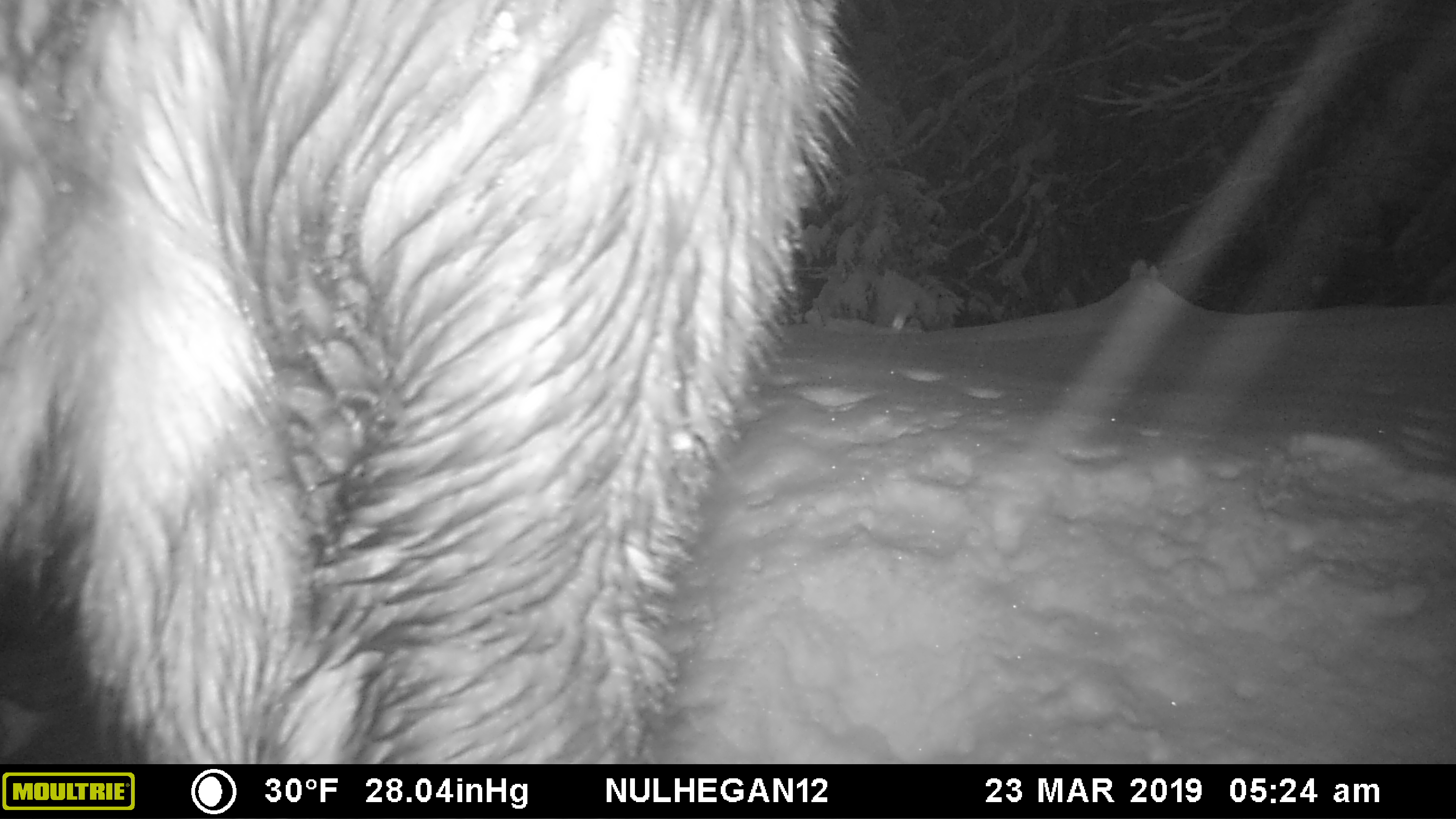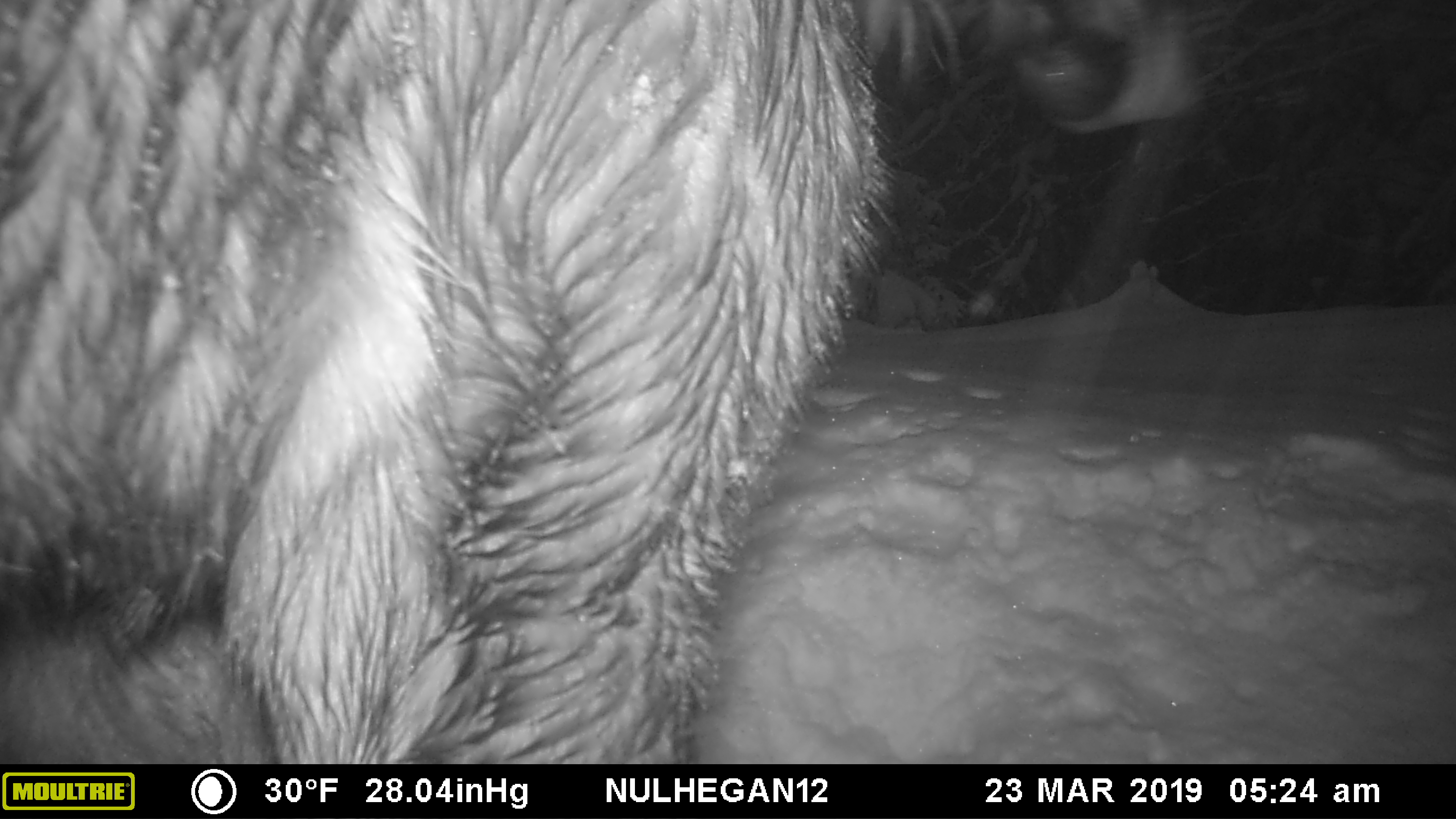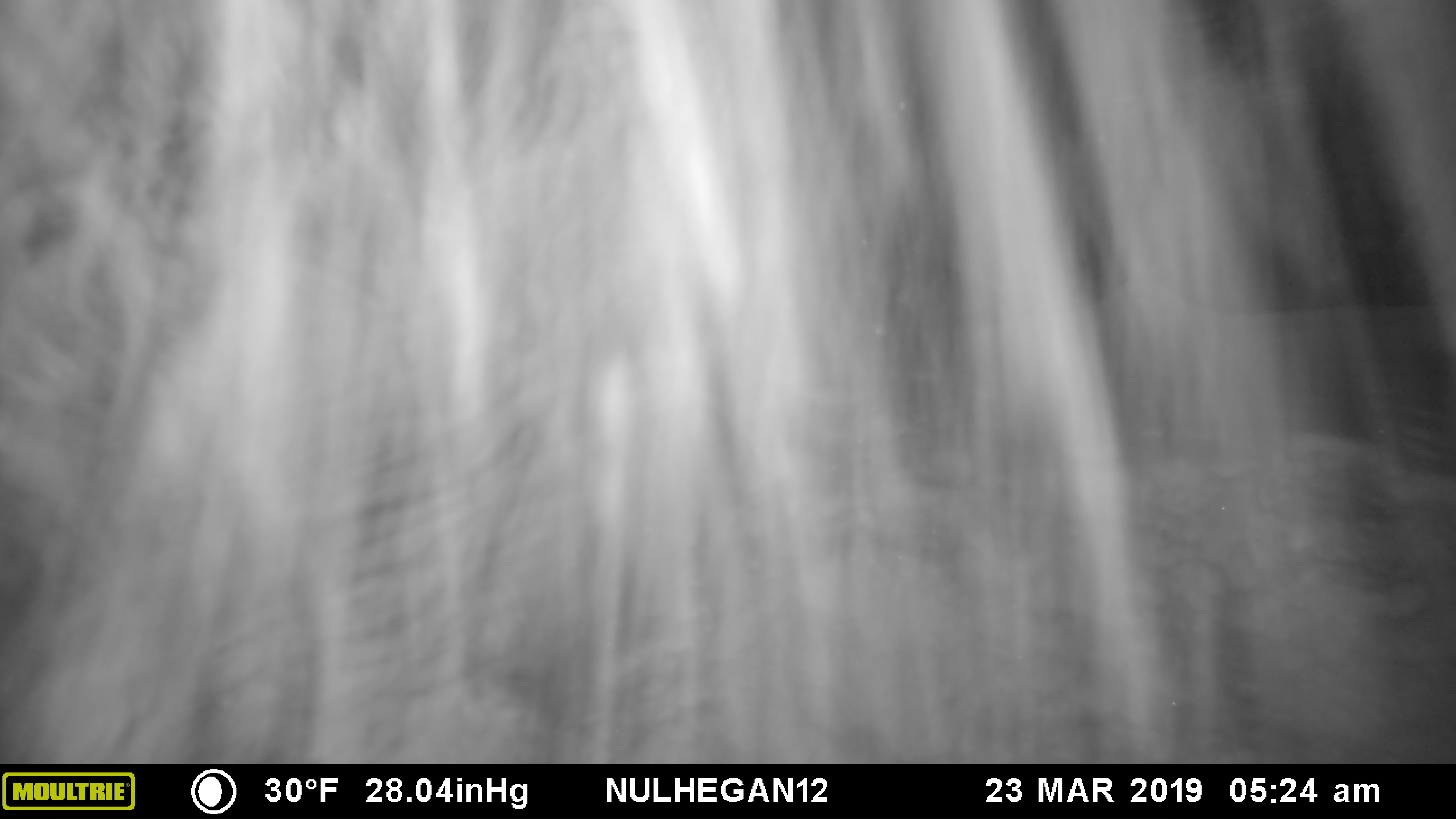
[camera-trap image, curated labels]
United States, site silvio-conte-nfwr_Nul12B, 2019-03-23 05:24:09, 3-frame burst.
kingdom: Animalia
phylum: Chordata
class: Mammalia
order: Artiodactyla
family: Cervidae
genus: Alces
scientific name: Alces alces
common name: moose